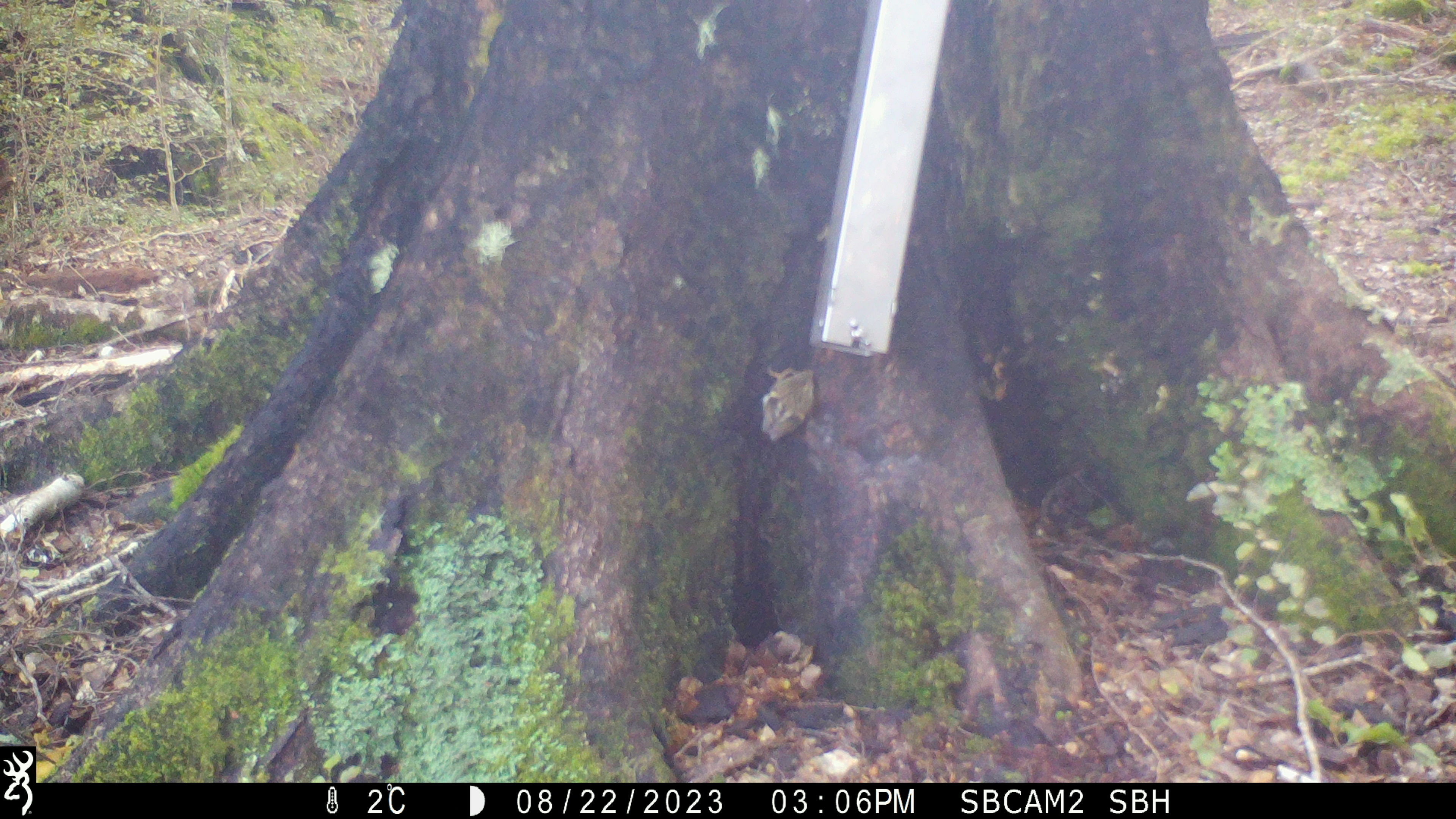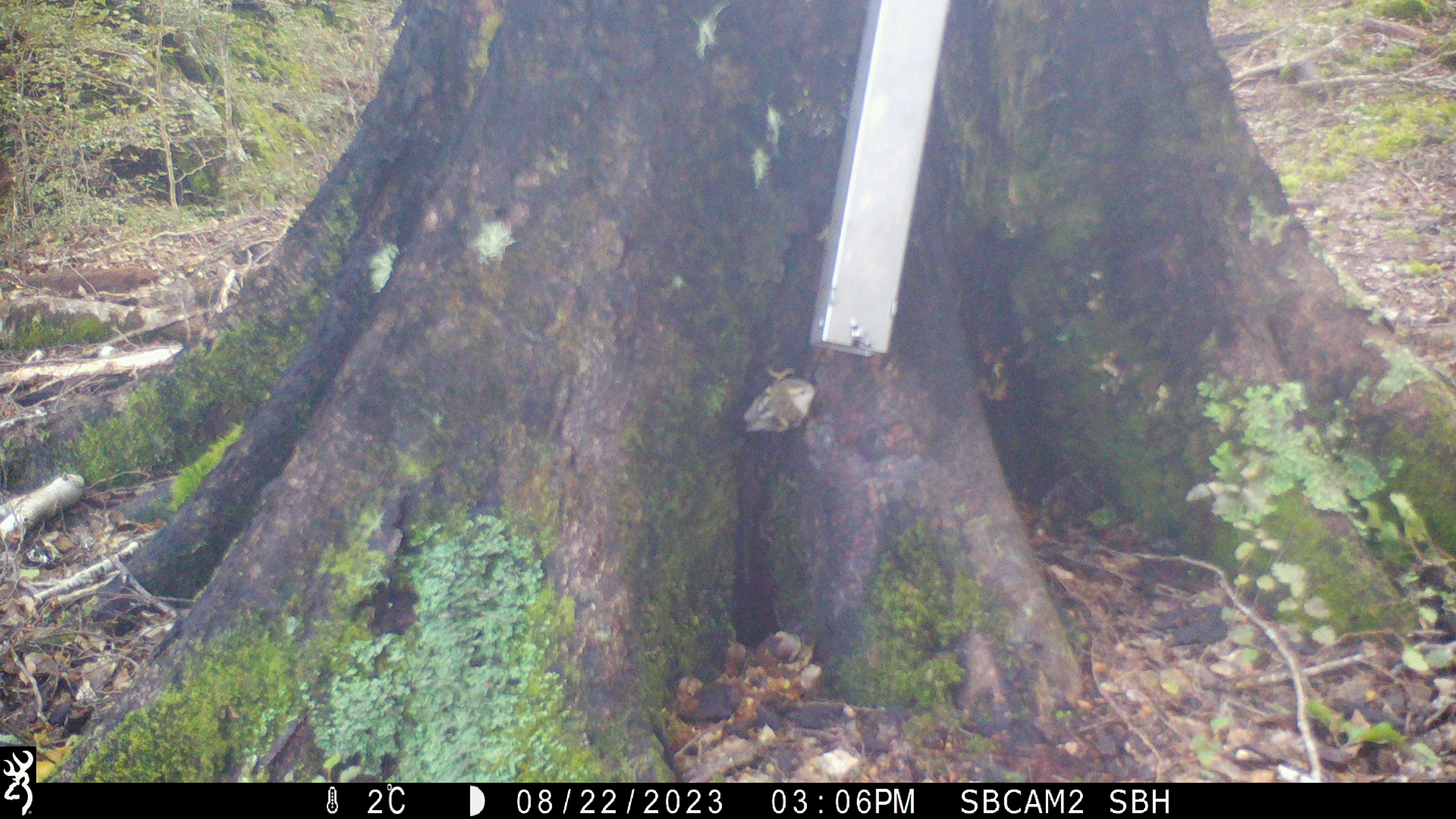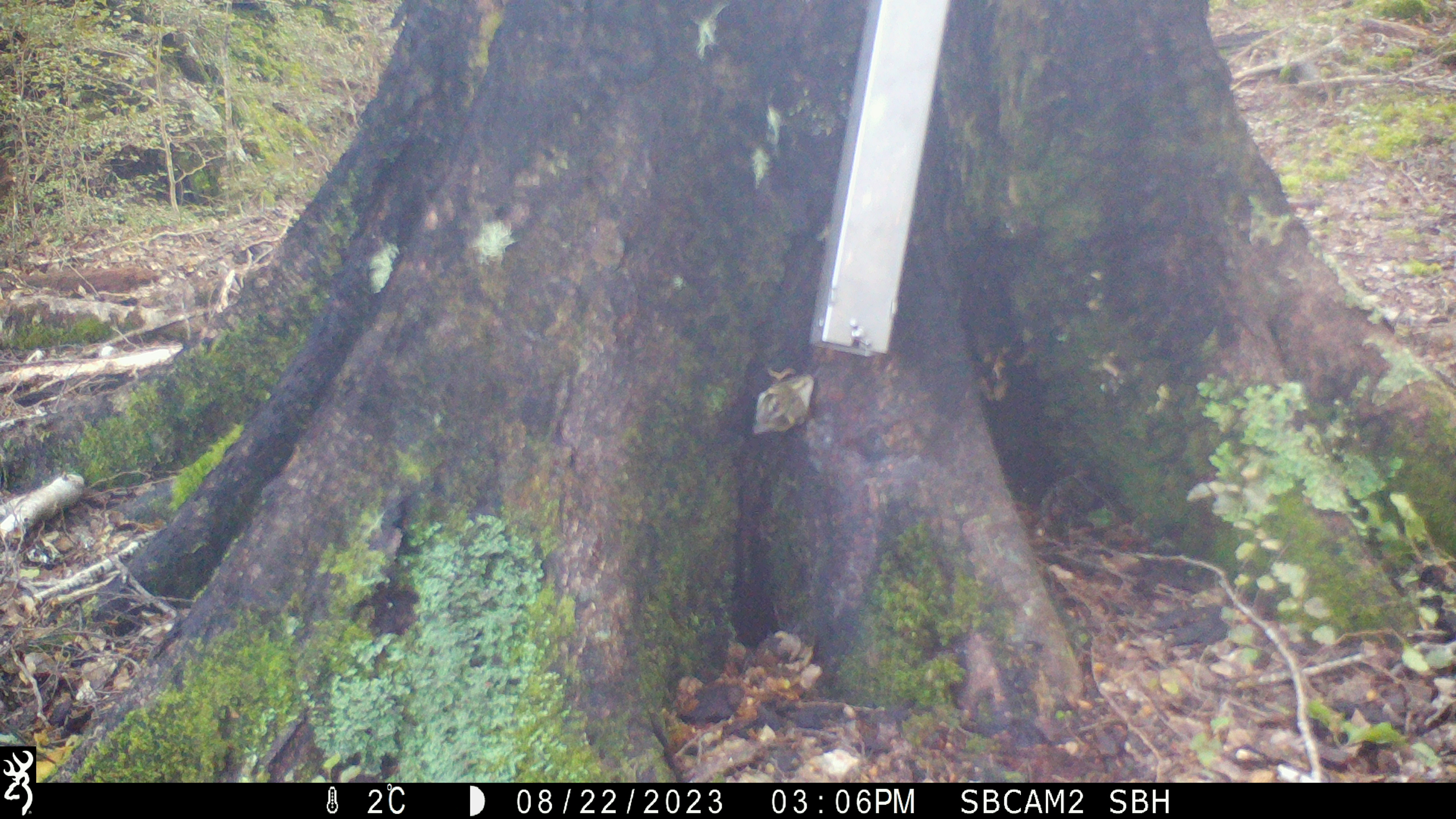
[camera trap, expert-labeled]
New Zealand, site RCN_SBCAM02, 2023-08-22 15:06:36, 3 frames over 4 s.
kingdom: Animalia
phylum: Chordata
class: Aves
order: Passeriformes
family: Acanthisittidae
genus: Acanthisitta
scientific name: Acanthisitta chloris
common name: rifleman